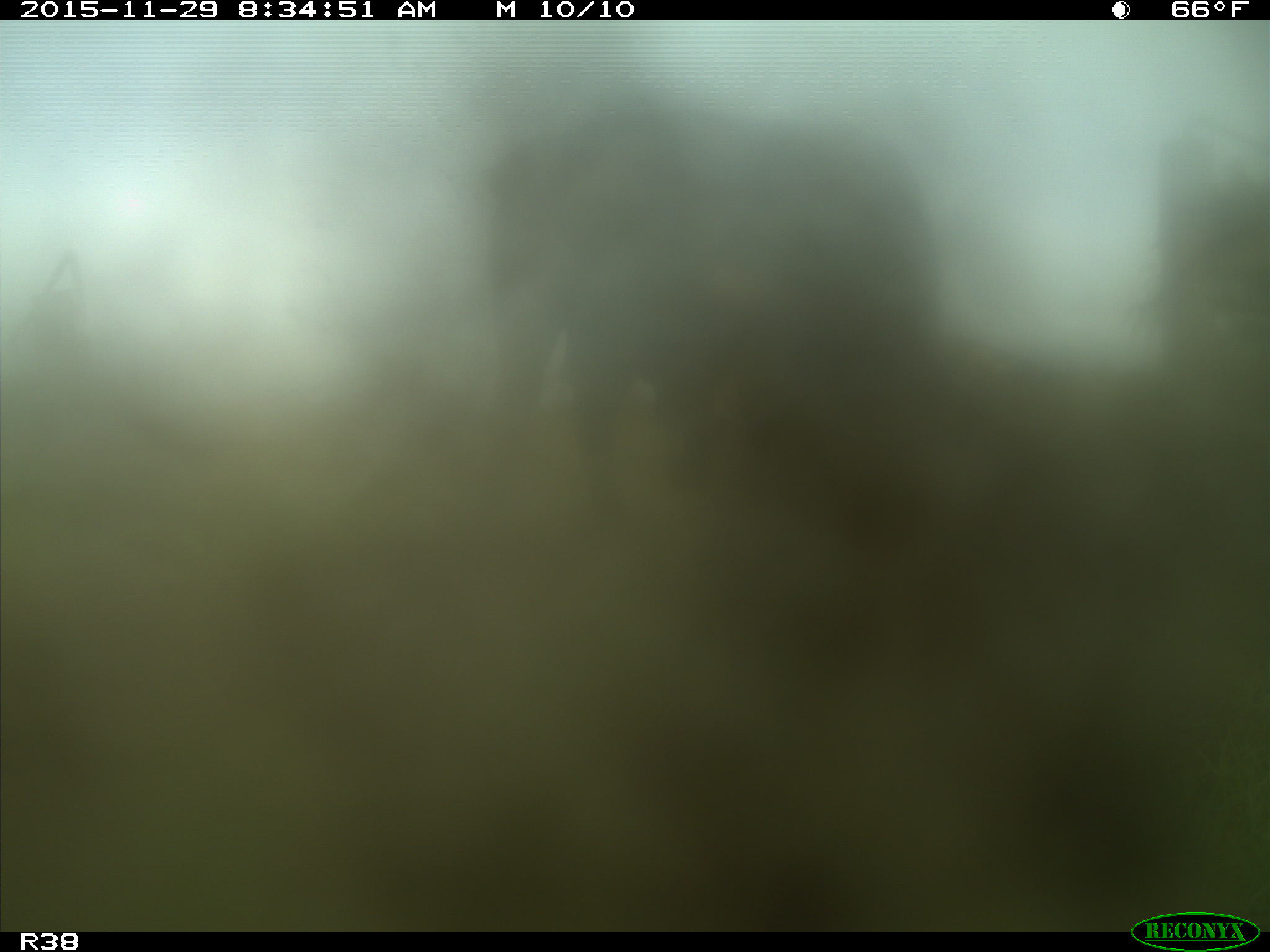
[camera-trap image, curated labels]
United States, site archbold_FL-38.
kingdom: Animalia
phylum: Chordata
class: Mammalia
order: Artiodactyla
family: Bovidae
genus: Bos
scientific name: Bos taurus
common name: domestic cow